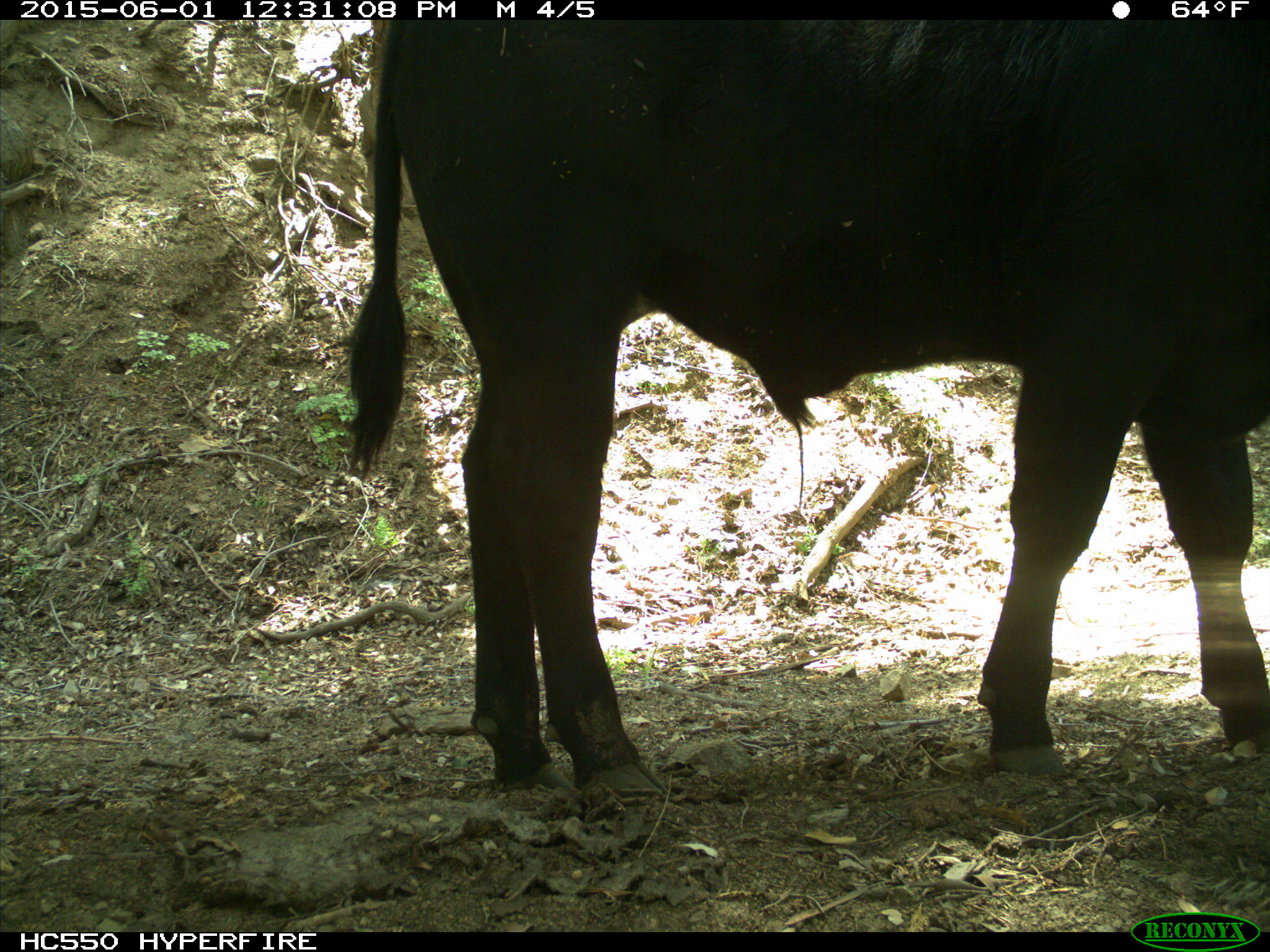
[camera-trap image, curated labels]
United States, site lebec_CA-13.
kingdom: Animalia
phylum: Chordata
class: Mammalia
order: Artiodactyla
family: Bovidae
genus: Bos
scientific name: Bos taurus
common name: domestic cow